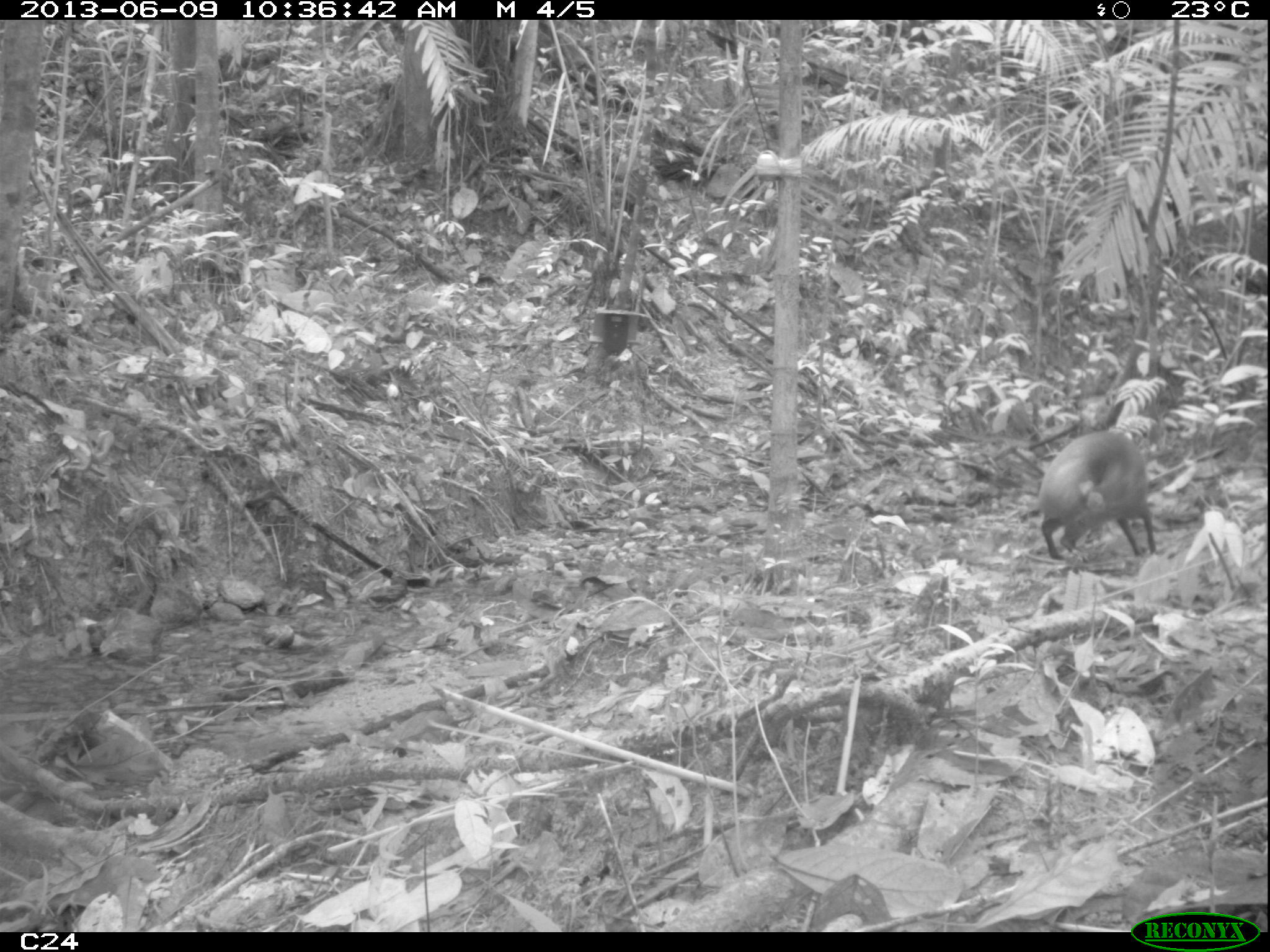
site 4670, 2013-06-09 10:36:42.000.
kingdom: Animalia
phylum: Chordata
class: Mammalia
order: Rodentia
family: Dasyproctidae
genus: Dasyprocta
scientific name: Dasyprocta leporina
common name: red-rumped agouti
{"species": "Dasyprocta leporina (red-rumped agouti)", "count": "1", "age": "adult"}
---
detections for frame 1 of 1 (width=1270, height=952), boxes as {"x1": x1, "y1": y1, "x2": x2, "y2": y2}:
dasyprocta leporina: {"x1": 1035, "y1": 429, "x2": 1158, "y2": 561}